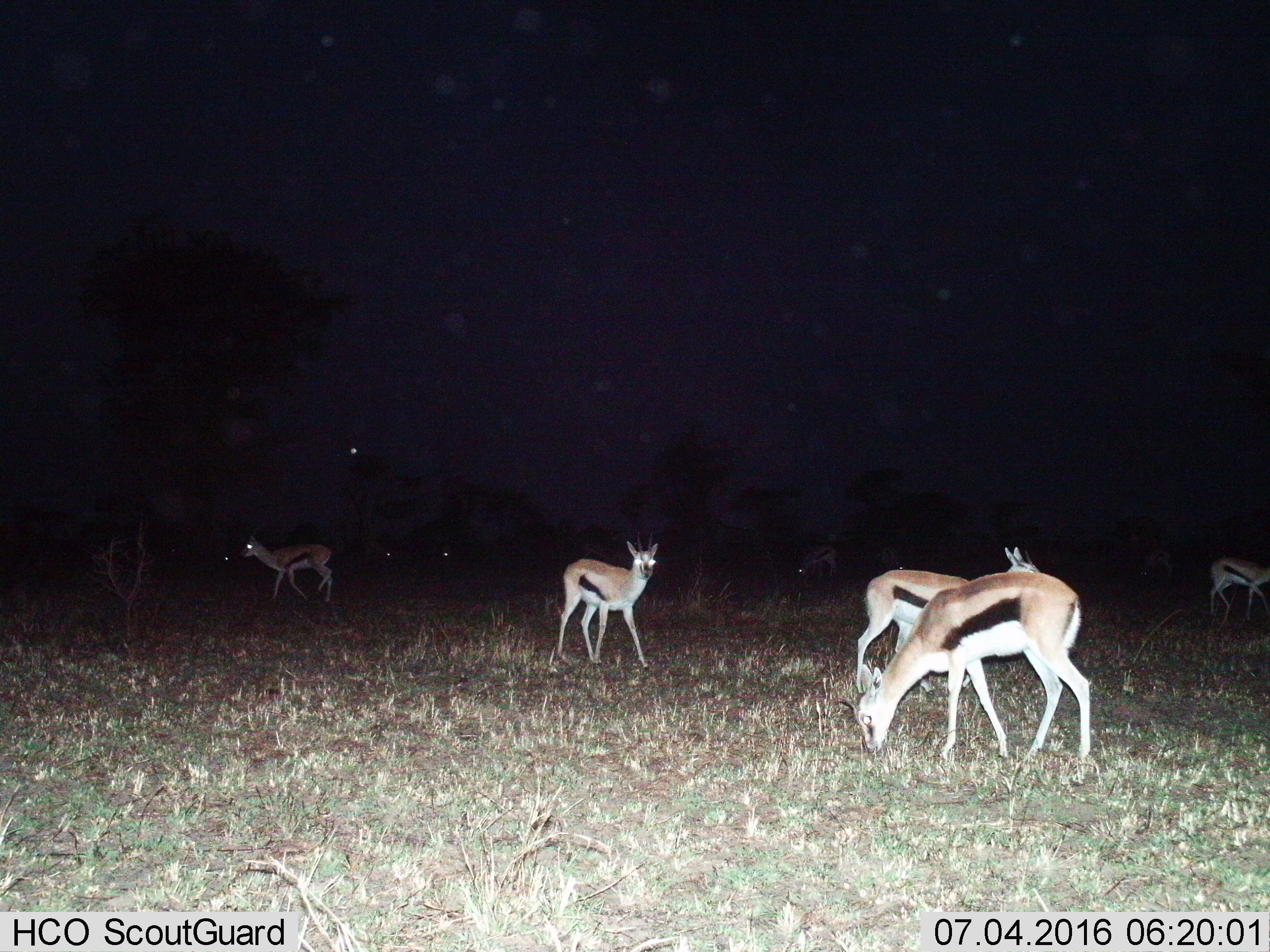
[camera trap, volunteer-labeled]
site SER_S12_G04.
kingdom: Animalia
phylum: Chordata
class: Mammalia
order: Artiodactyla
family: Bovidae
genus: Eudorcas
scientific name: Eudorcas thomsonii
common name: thomson's gazelle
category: gazellethomsons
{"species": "gazellethomsons (thomson's gazelle) (Eudorcas thomsonii)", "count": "6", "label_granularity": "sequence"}